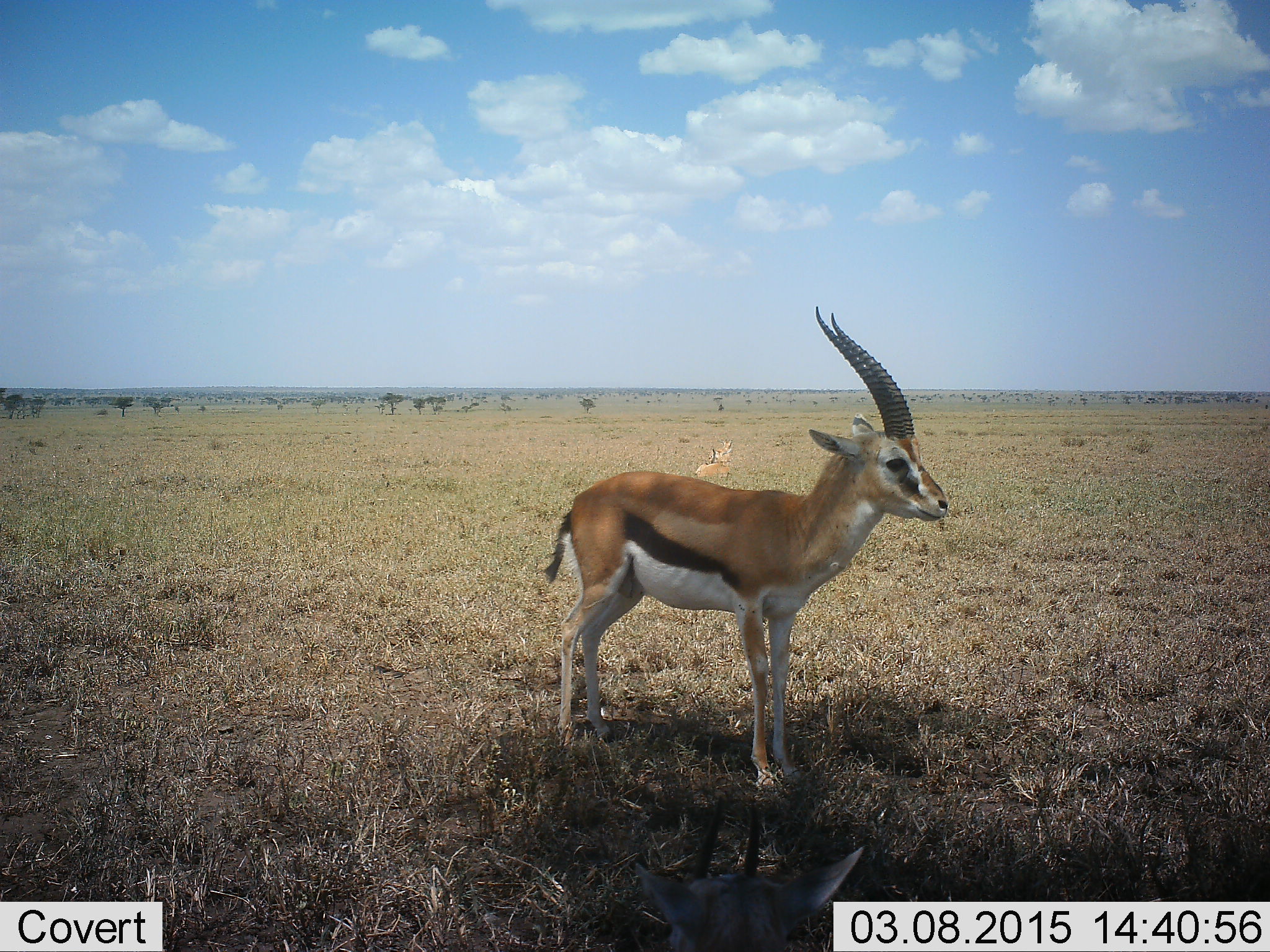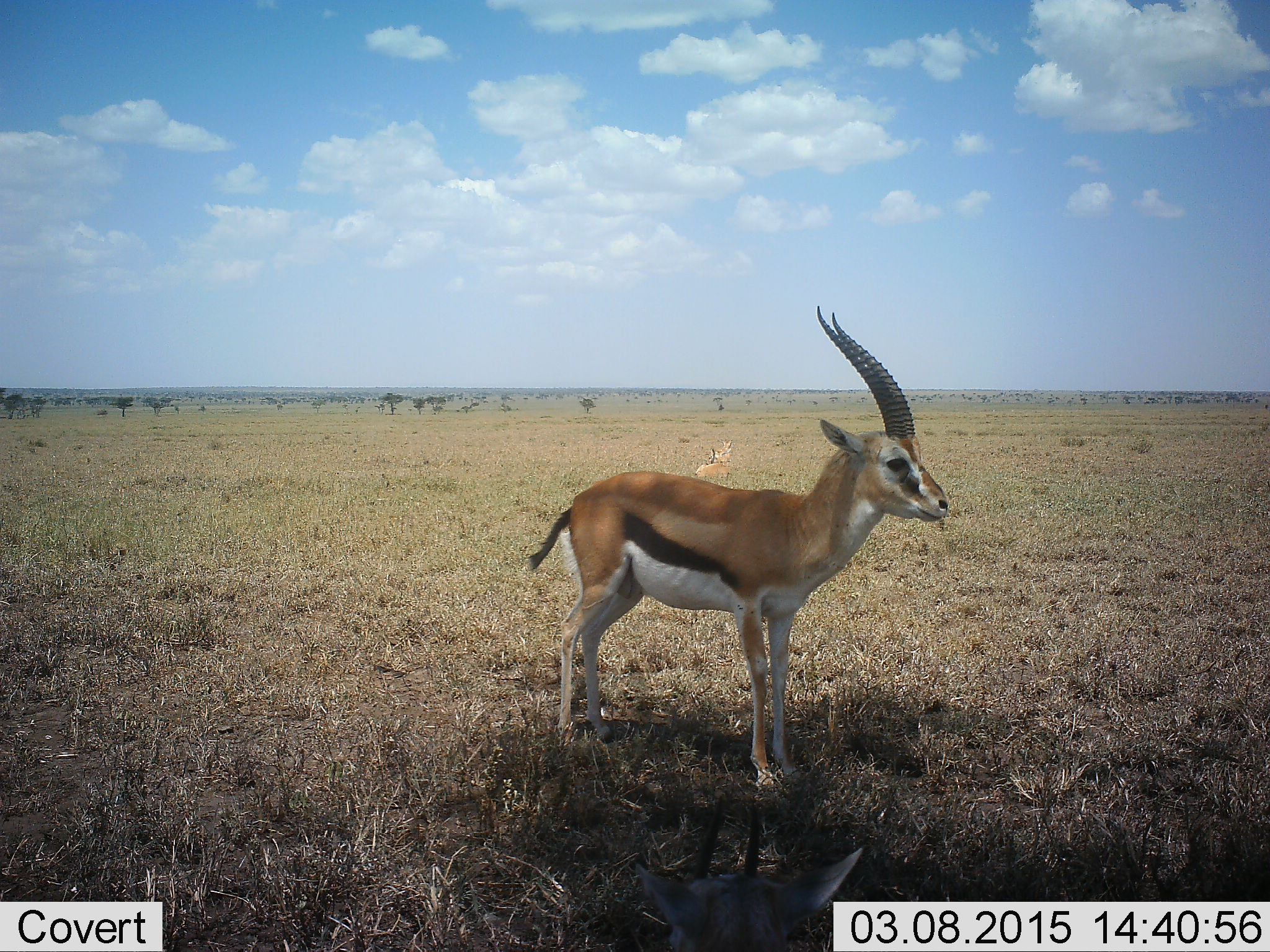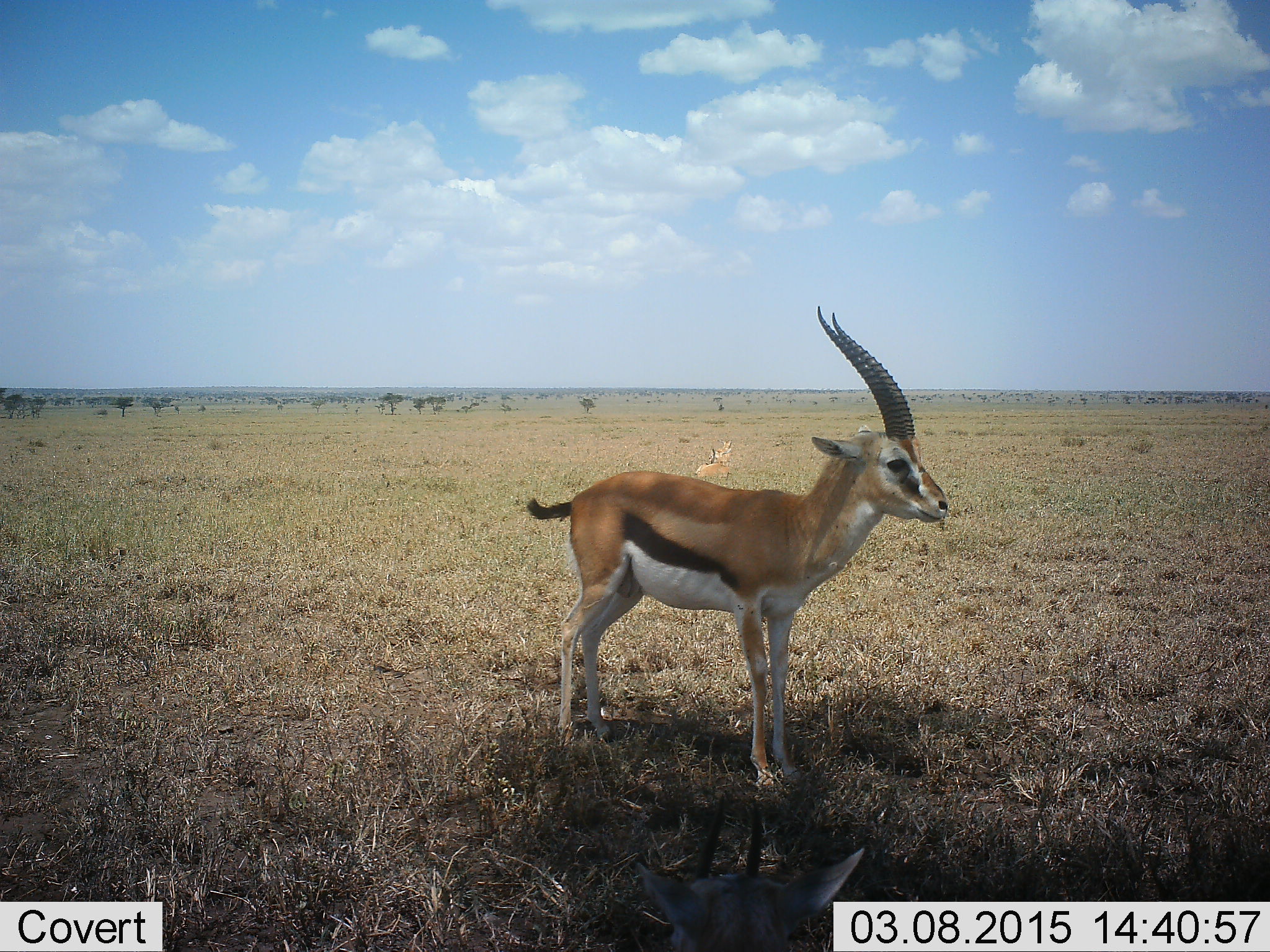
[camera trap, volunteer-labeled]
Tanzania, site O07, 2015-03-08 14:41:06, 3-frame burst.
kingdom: Animalia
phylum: Chordata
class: Mammalia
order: Artiodactyla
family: Bovidae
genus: Eudorcas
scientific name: Eudorcas thomsonii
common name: thomson's gazelle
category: gazellethomsons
Gazellethomsons (thomson's gazelle) (Eudorcas thomsonii), count 1. Behavior (volunteer vote fractions): standing 100%, resting 30%, moving 0%, interacting 0%. Young present (vote fraction): 0%. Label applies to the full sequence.